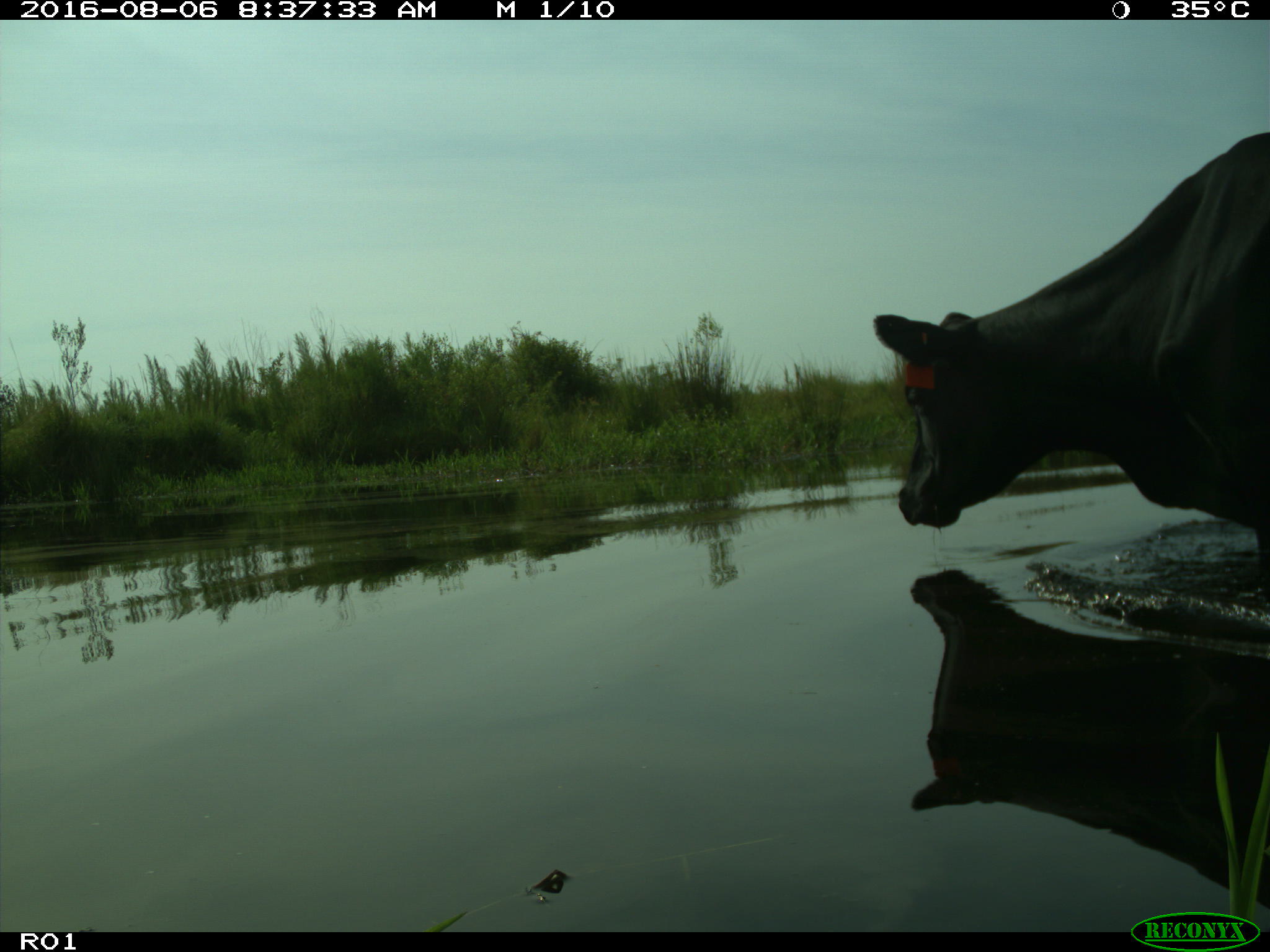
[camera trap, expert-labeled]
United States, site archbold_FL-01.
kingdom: Animalia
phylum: Chordata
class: Mammalia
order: Artiodactyla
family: Bovidae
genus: Bos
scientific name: Bos taurus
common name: domestic cow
Bos taurus (domestic cow).